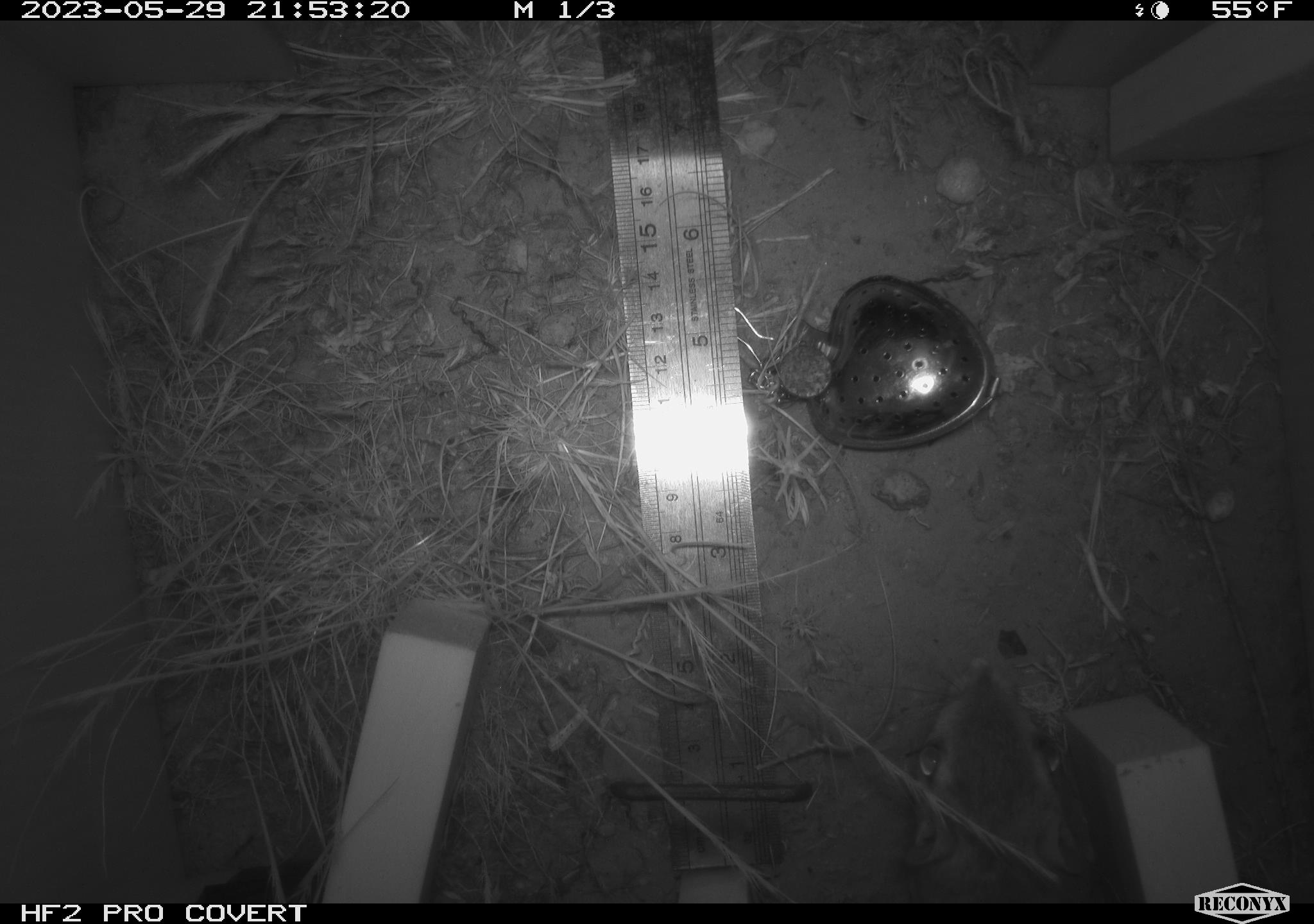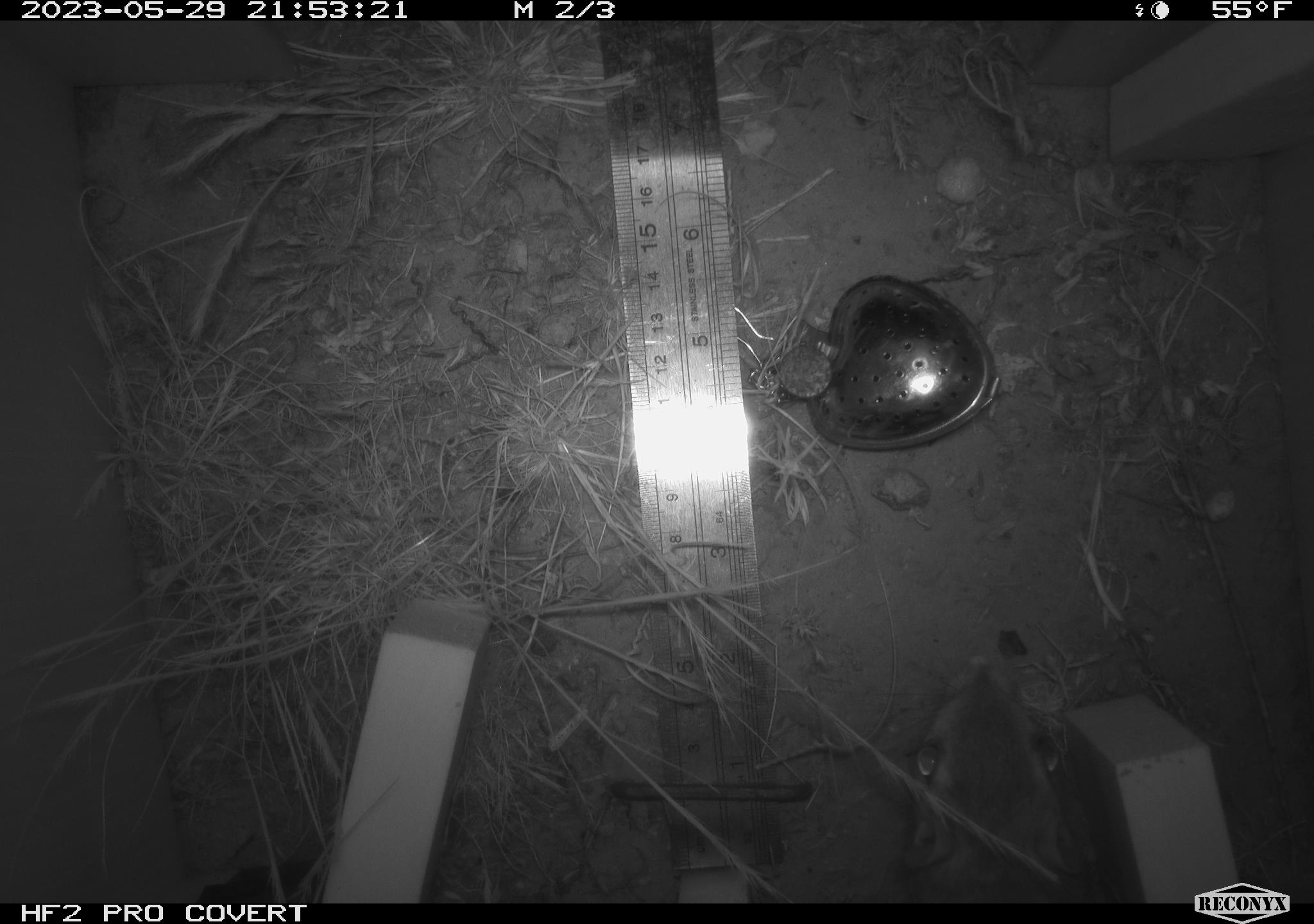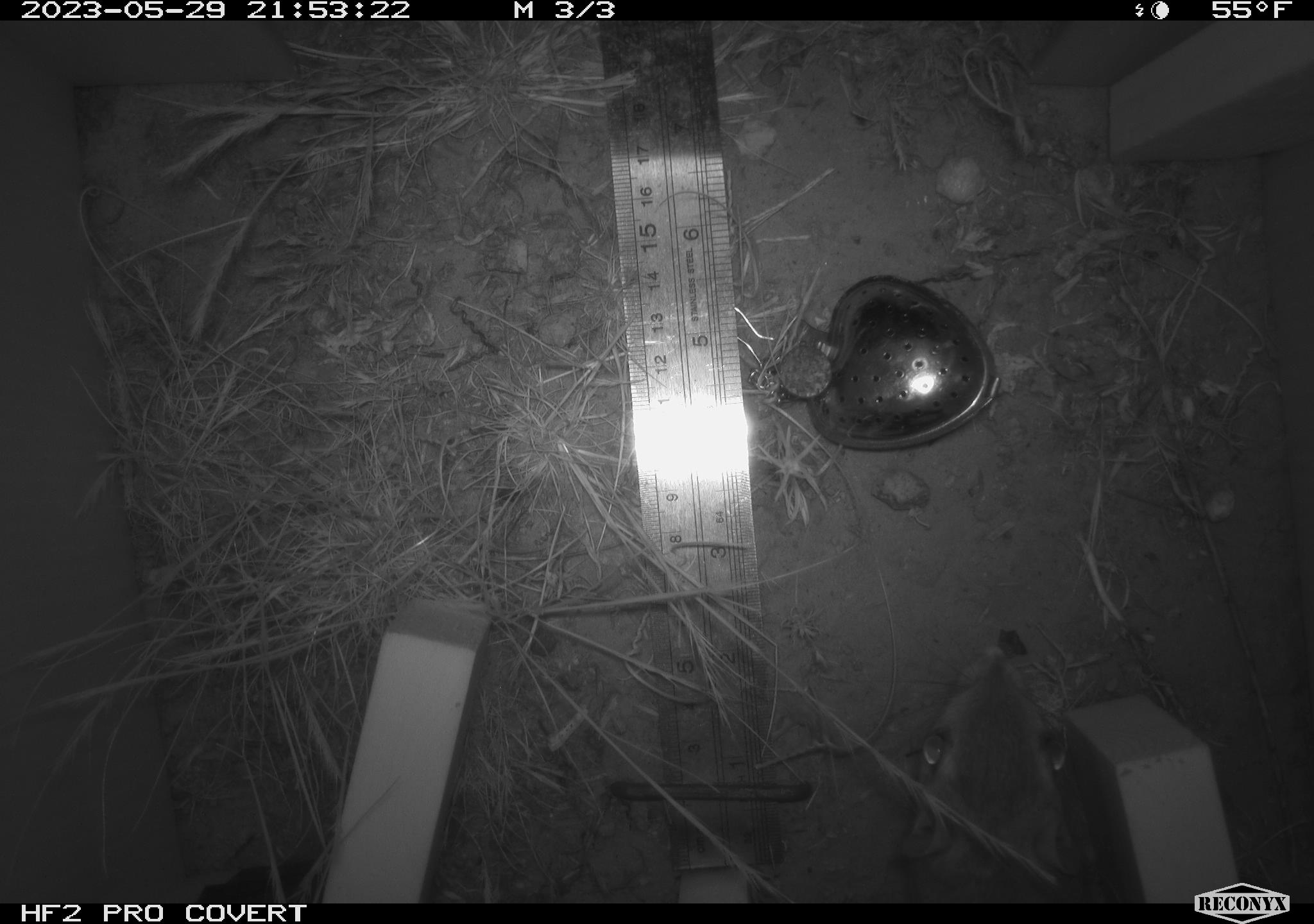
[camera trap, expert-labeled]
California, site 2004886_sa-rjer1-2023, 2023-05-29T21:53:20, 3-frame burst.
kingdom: Animalia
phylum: Chordata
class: Mammalia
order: Rodentia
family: Heteromyidae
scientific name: Heteromyidae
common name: kangaroo rats and pocket mice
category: heteromyidae family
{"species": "heteromyidae family (kangaroo rats and pocket mice) (Heteromyidae)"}